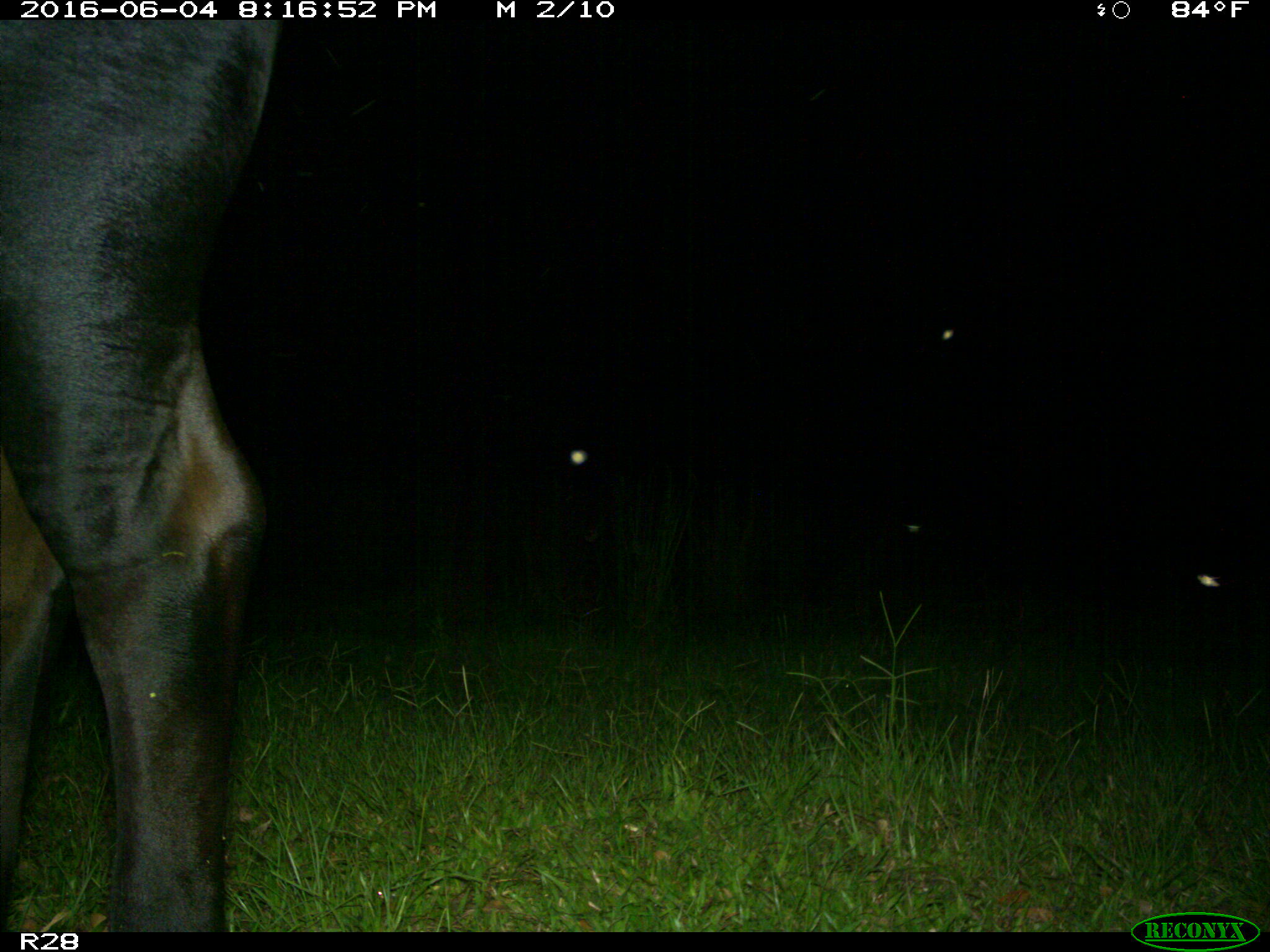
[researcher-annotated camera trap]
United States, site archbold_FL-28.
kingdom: Animalia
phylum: Chordata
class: Mammalia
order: Artiodactyla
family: Bovidae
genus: Bos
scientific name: Bos taurus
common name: domestic cow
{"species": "Bos taurus (domestic cow)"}